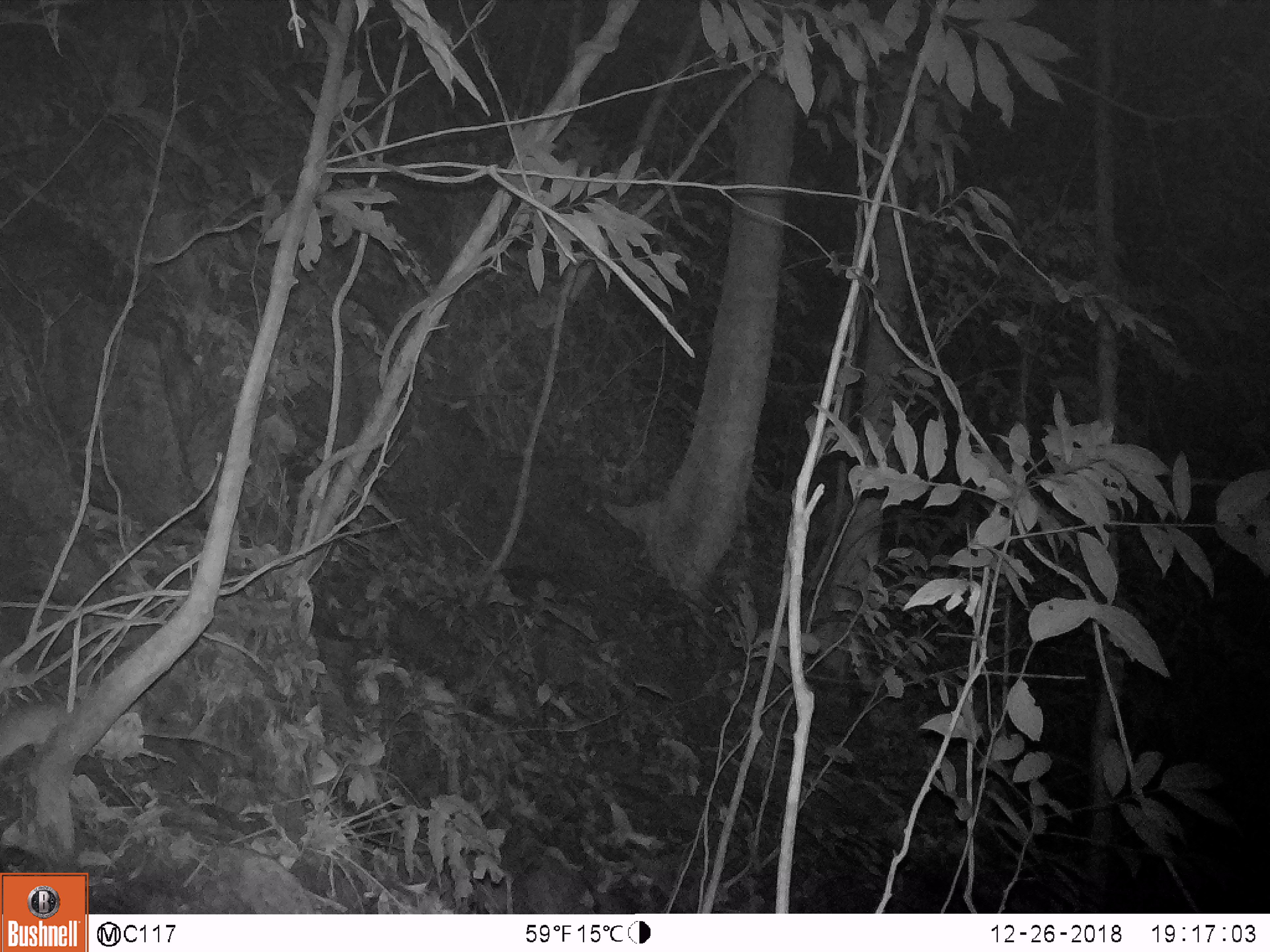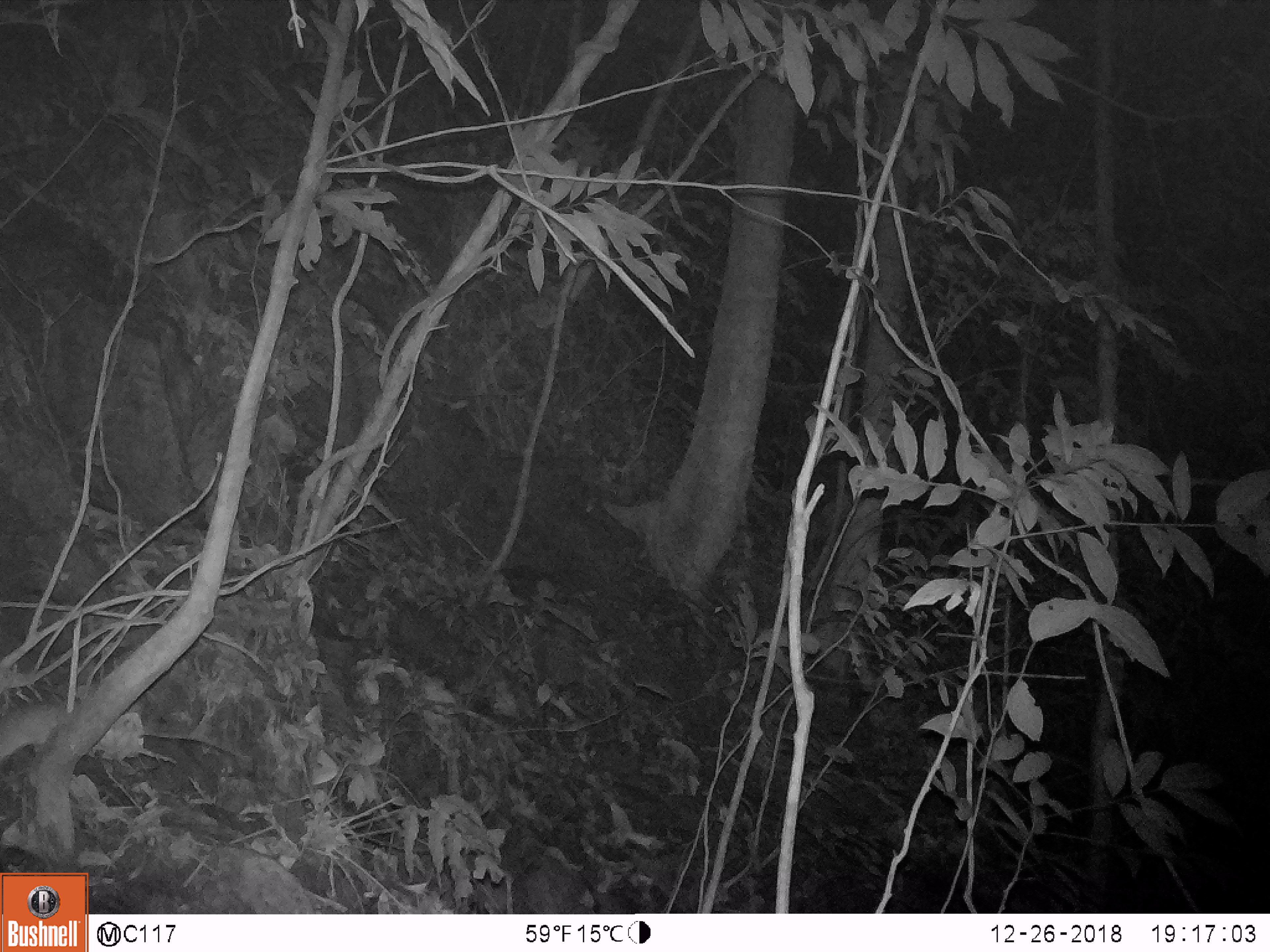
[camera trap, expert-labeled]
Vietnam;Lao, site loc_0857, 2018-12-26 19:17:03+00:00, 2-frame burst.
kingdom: Animalia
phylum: Chordata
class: Mammalia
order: Rodentia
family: Muridae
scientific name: Muridae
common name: old-world mice and rats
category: unidentified murid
Unidentified murid (old-world mice and rats) (Muridae). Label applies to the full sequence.